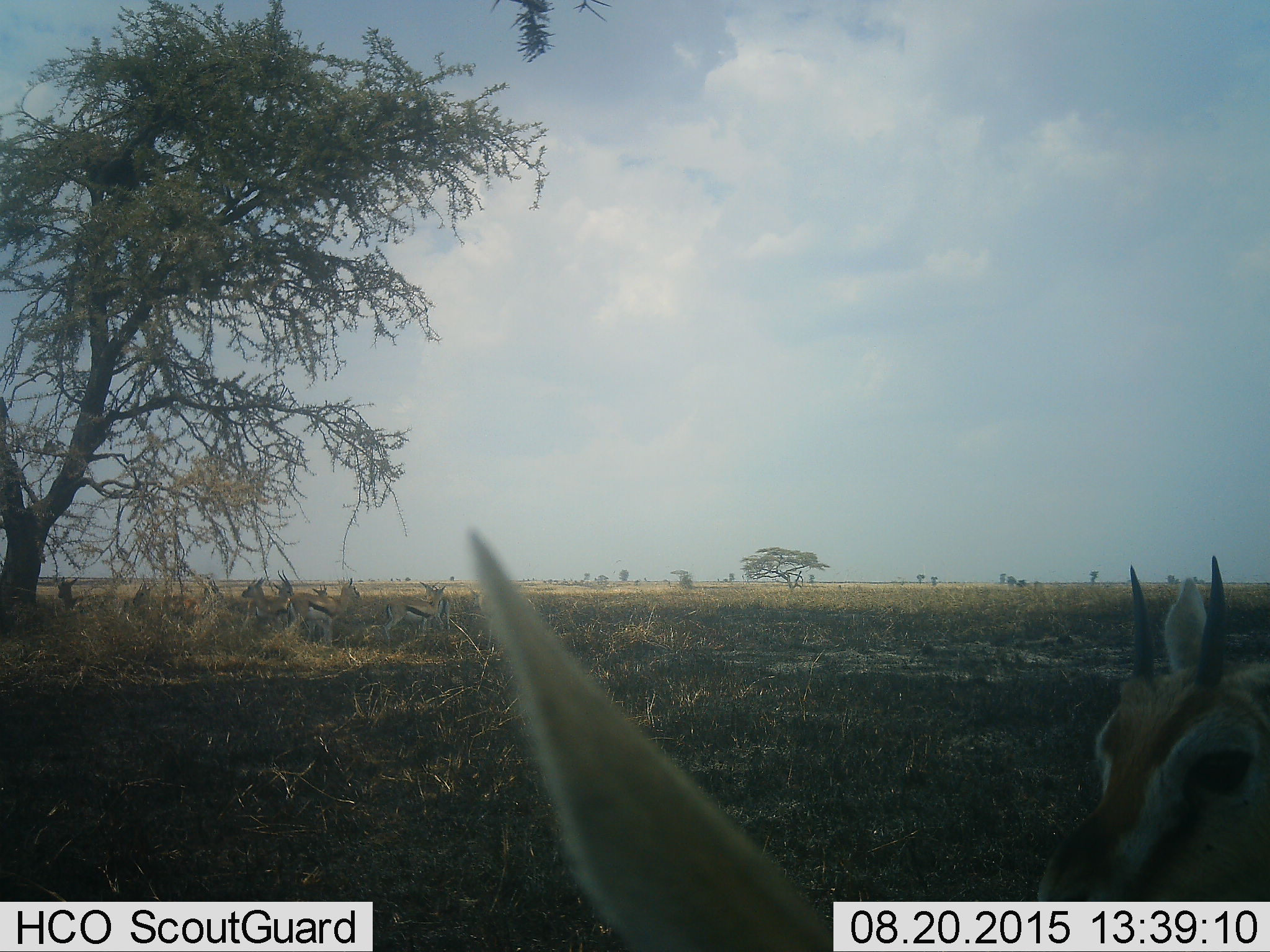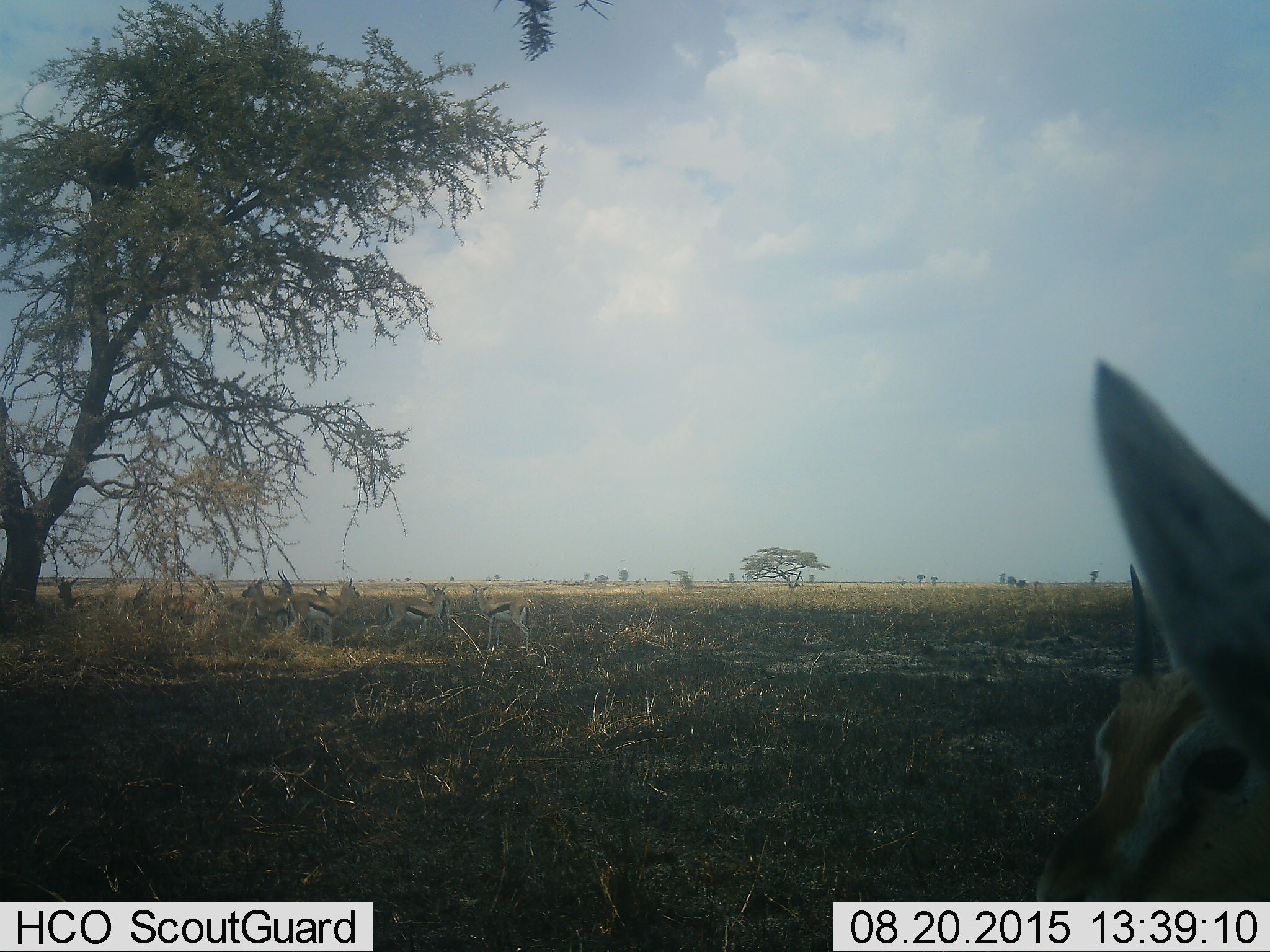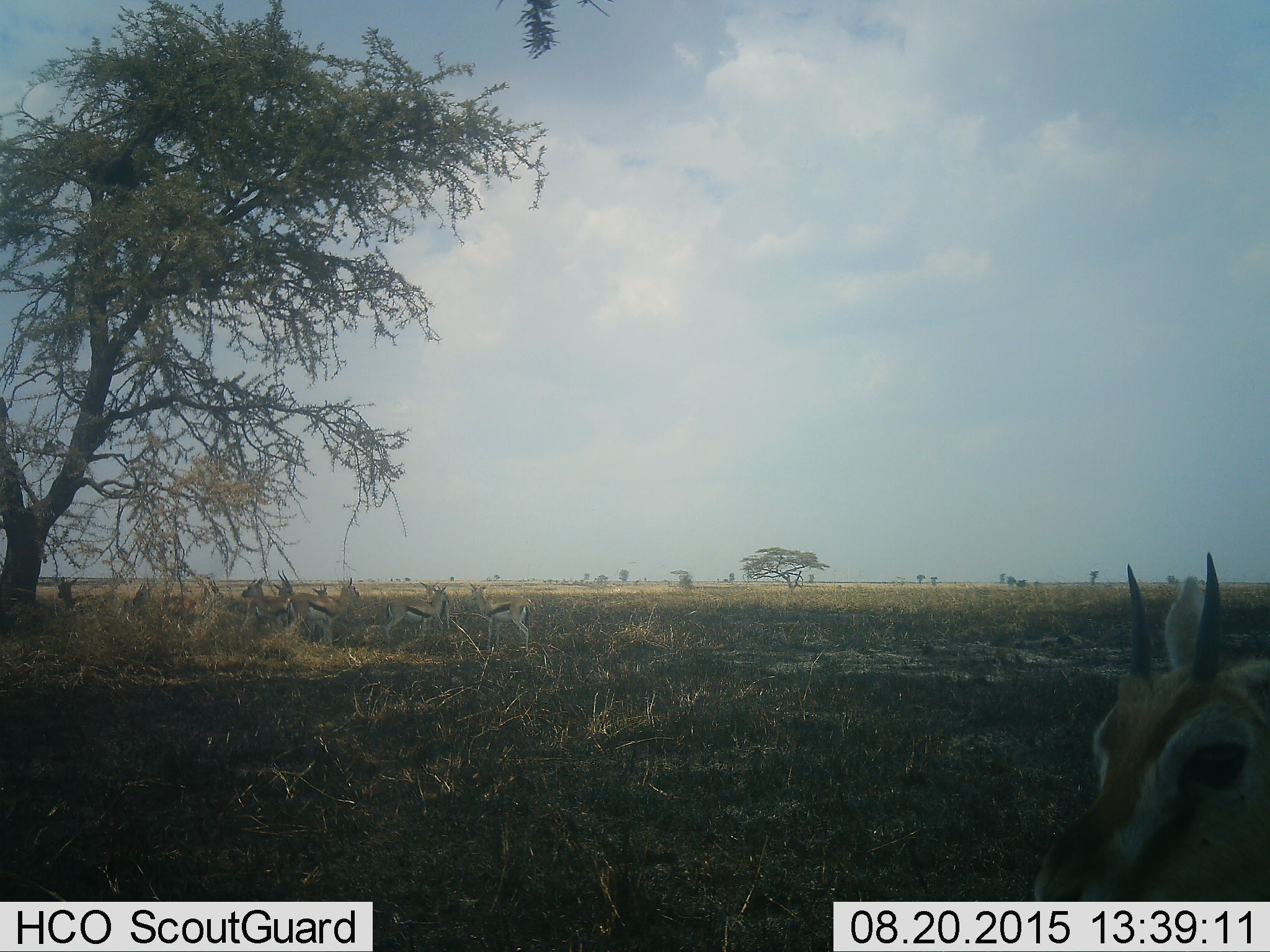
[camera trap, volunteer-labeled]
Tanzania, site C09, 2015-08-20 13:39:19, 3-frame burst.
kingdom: Animalia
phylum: Chordata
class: Mammalia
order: Artiodactyla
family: Bovidae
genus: Eudorcas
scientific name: Eudorcas thomsonii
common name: thomson's gazelle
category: gazellethomsons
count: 11-50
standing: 93%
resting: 14%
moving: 43%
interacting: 14%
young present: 0%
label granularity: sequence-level